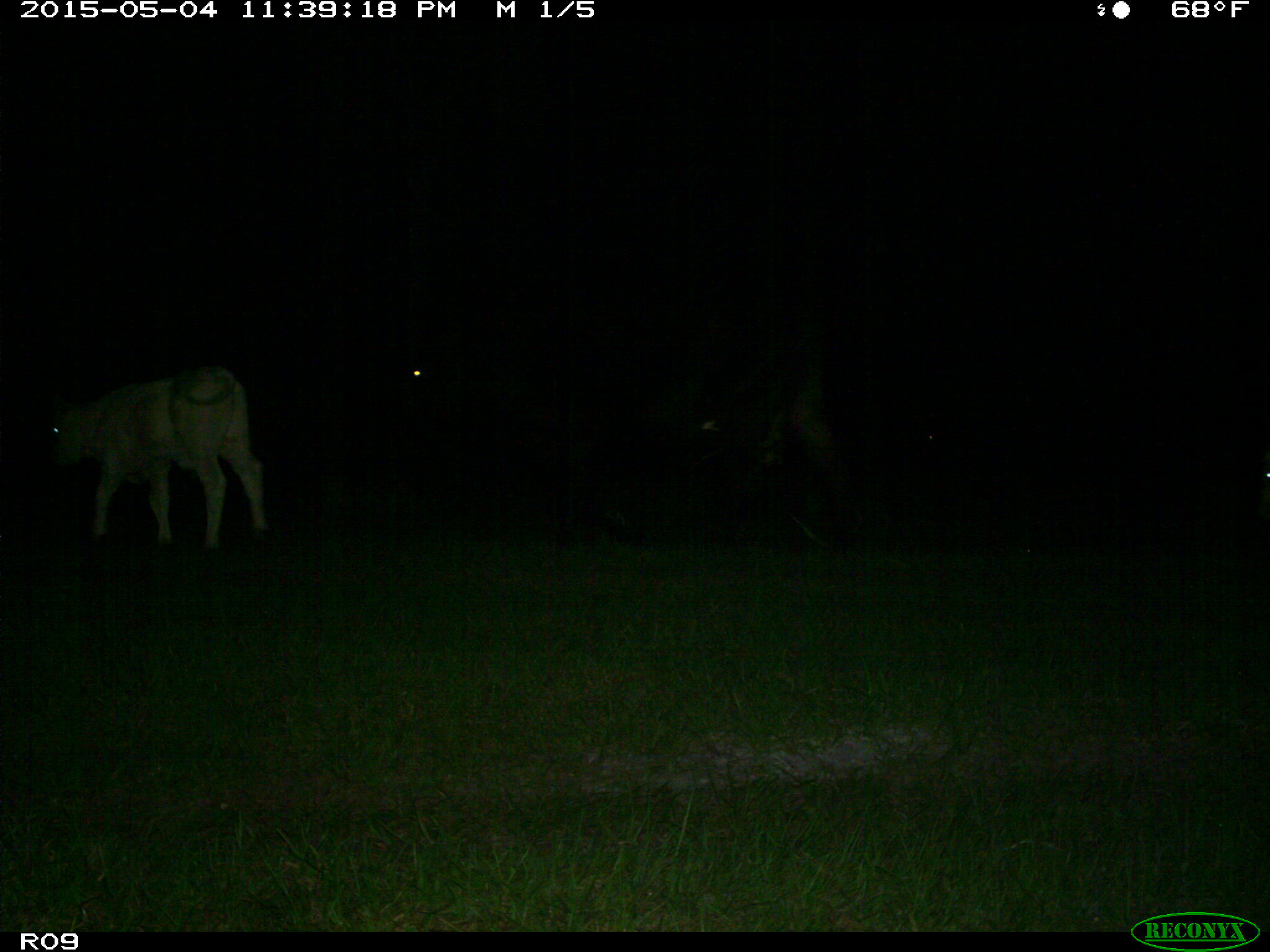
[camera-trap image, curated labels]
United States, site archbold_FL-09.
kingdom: Animalia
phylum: Chordata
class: Mammalia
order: Artiodactyla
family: Bovidae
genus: Bos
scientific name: Bos taurus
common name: domestic cow